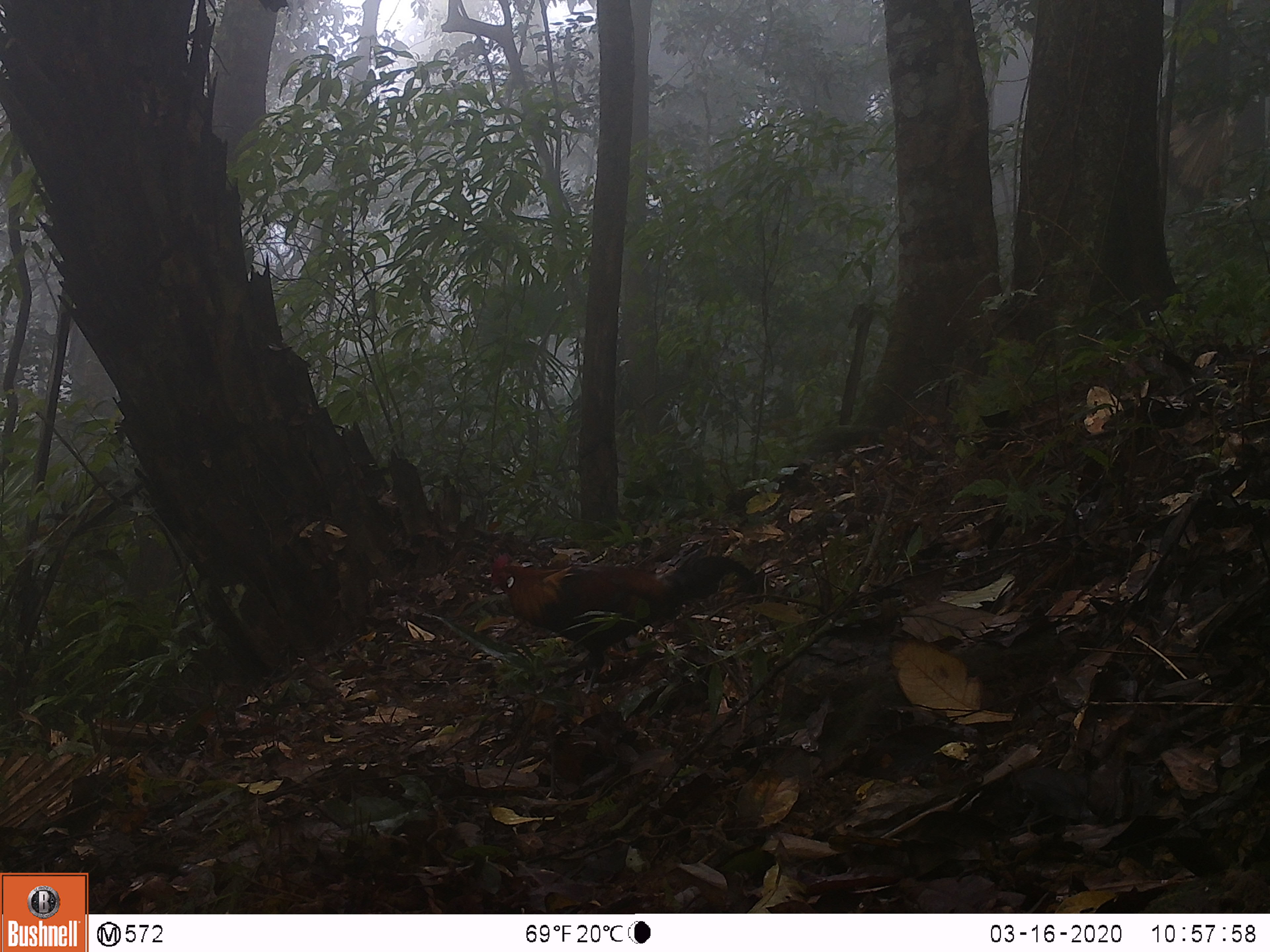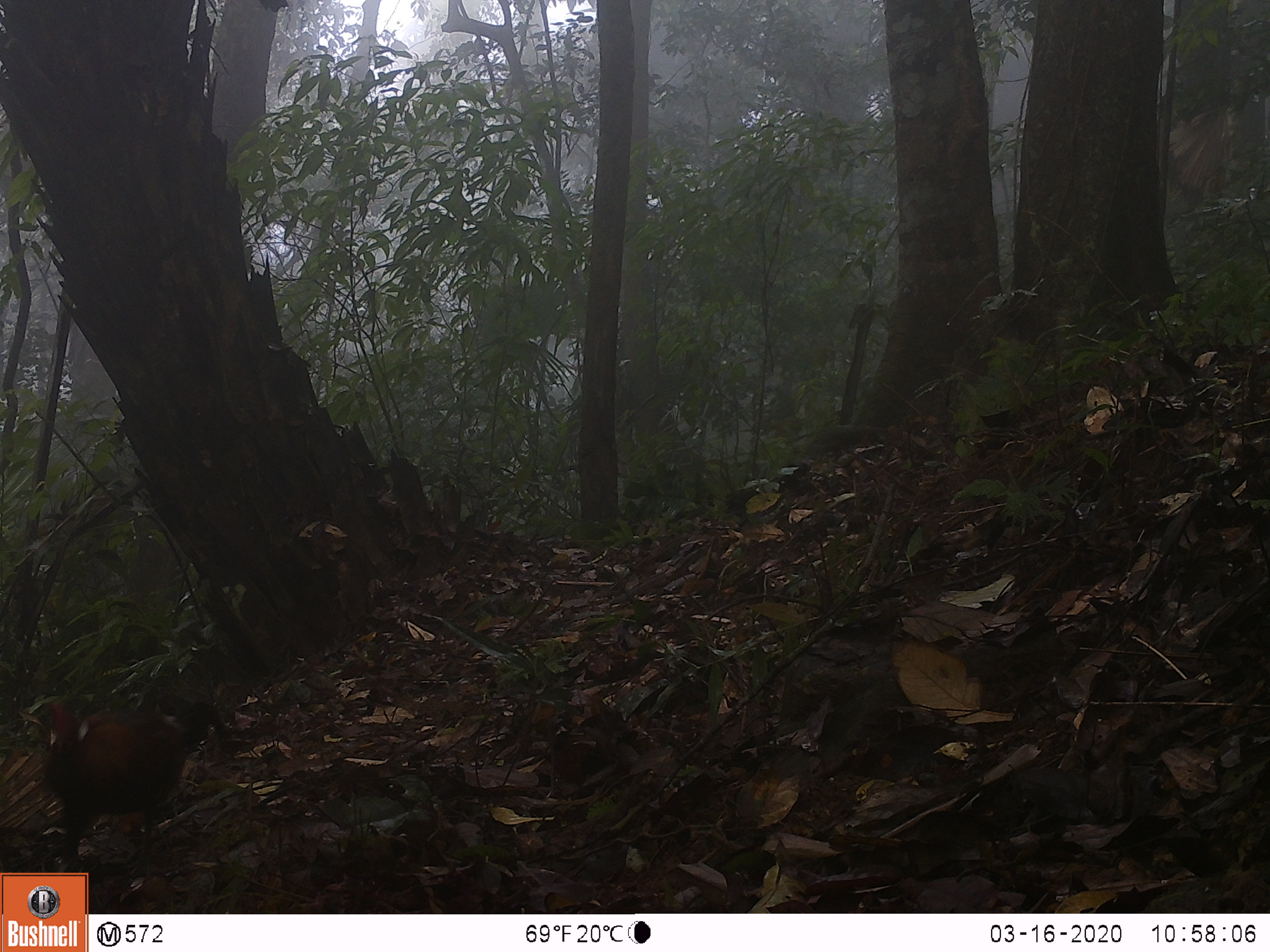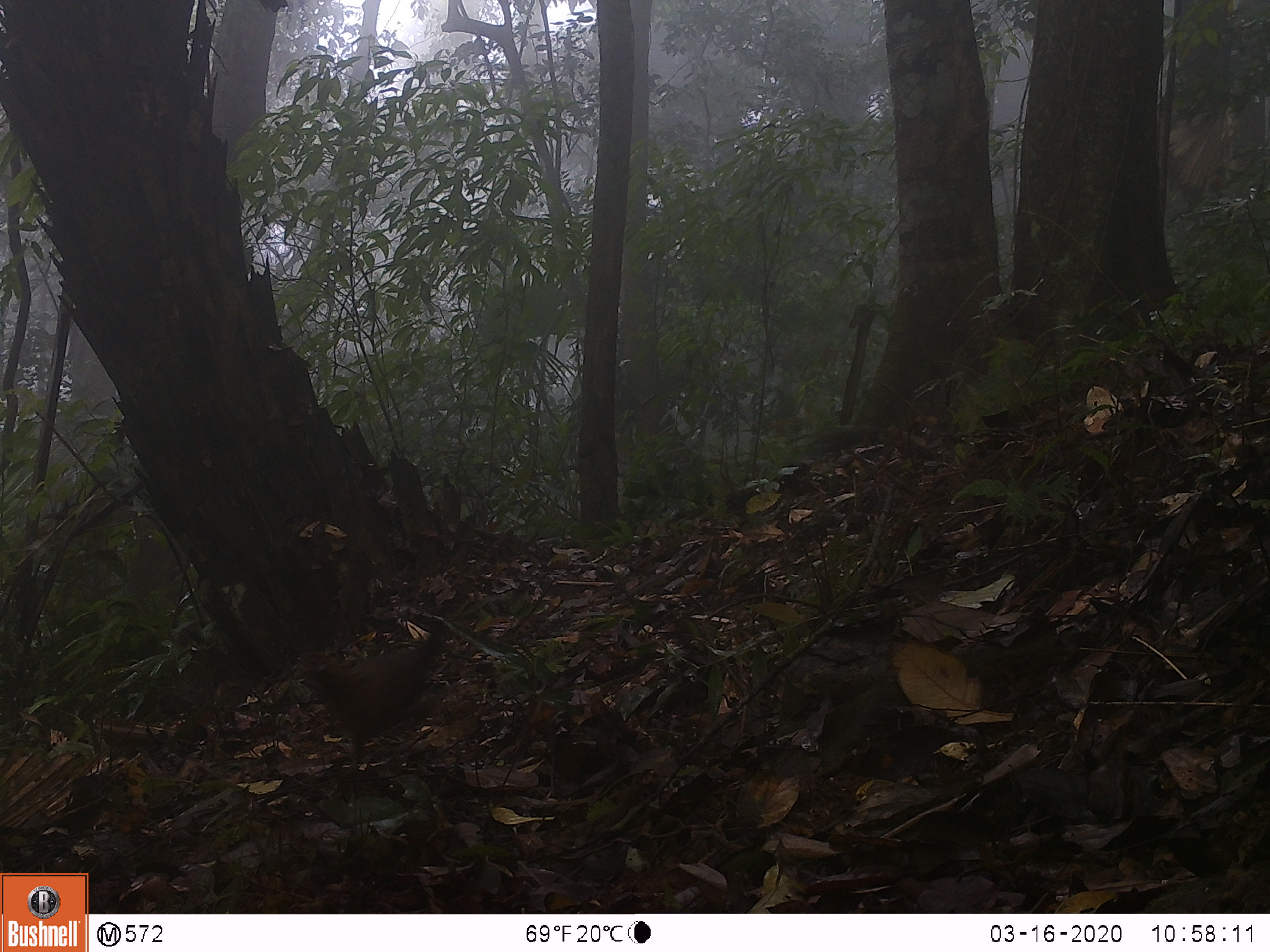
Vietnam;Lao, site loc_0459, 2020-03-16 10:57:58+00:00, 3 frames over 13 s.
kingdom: Animalia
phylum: Chordata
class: Aves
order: Galliformes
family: Phasianidae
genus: Gallus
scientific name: Gallus gallus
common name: red junglefowl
Red junglefowl (Gallus gallus). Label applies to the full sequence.